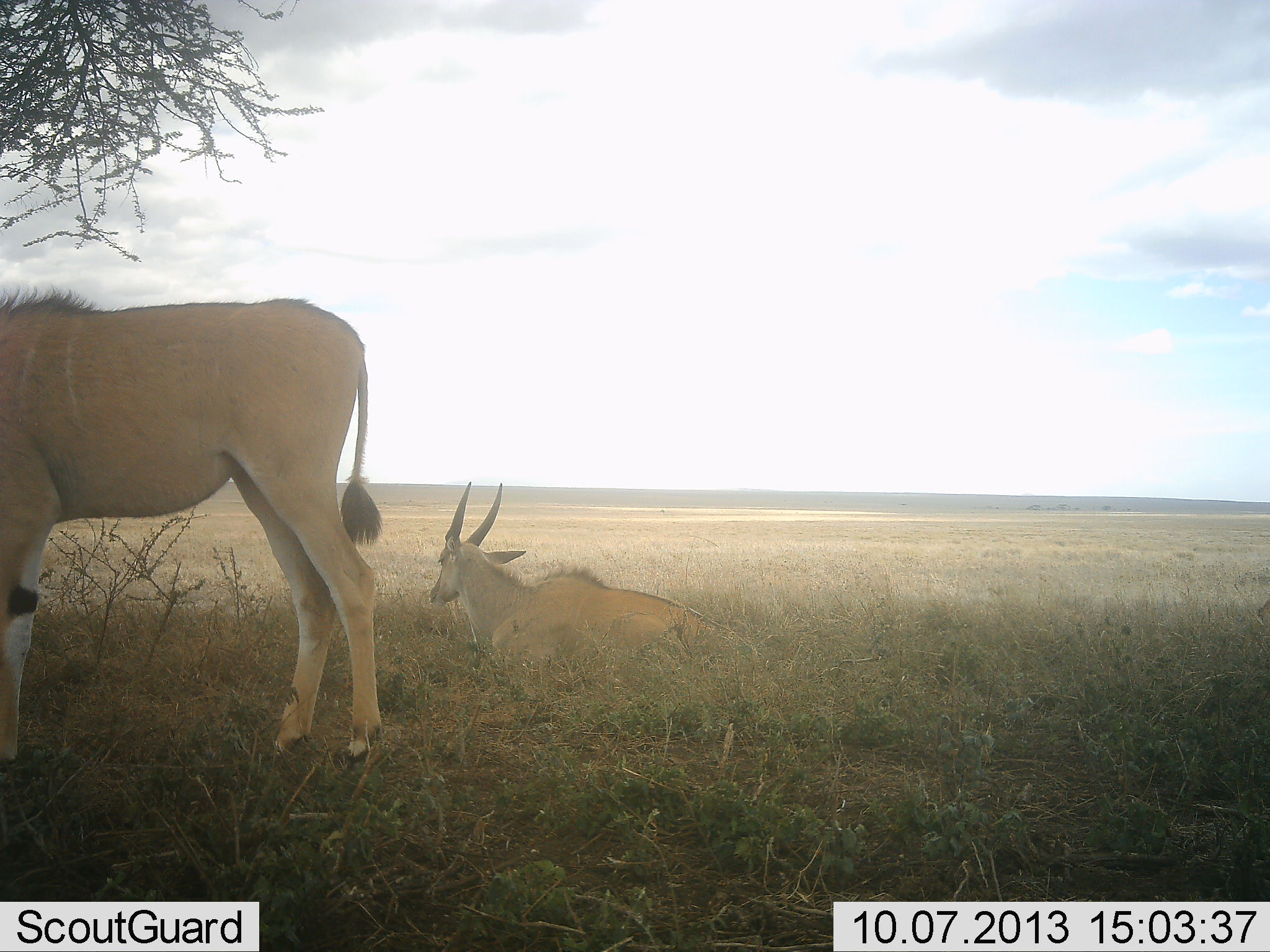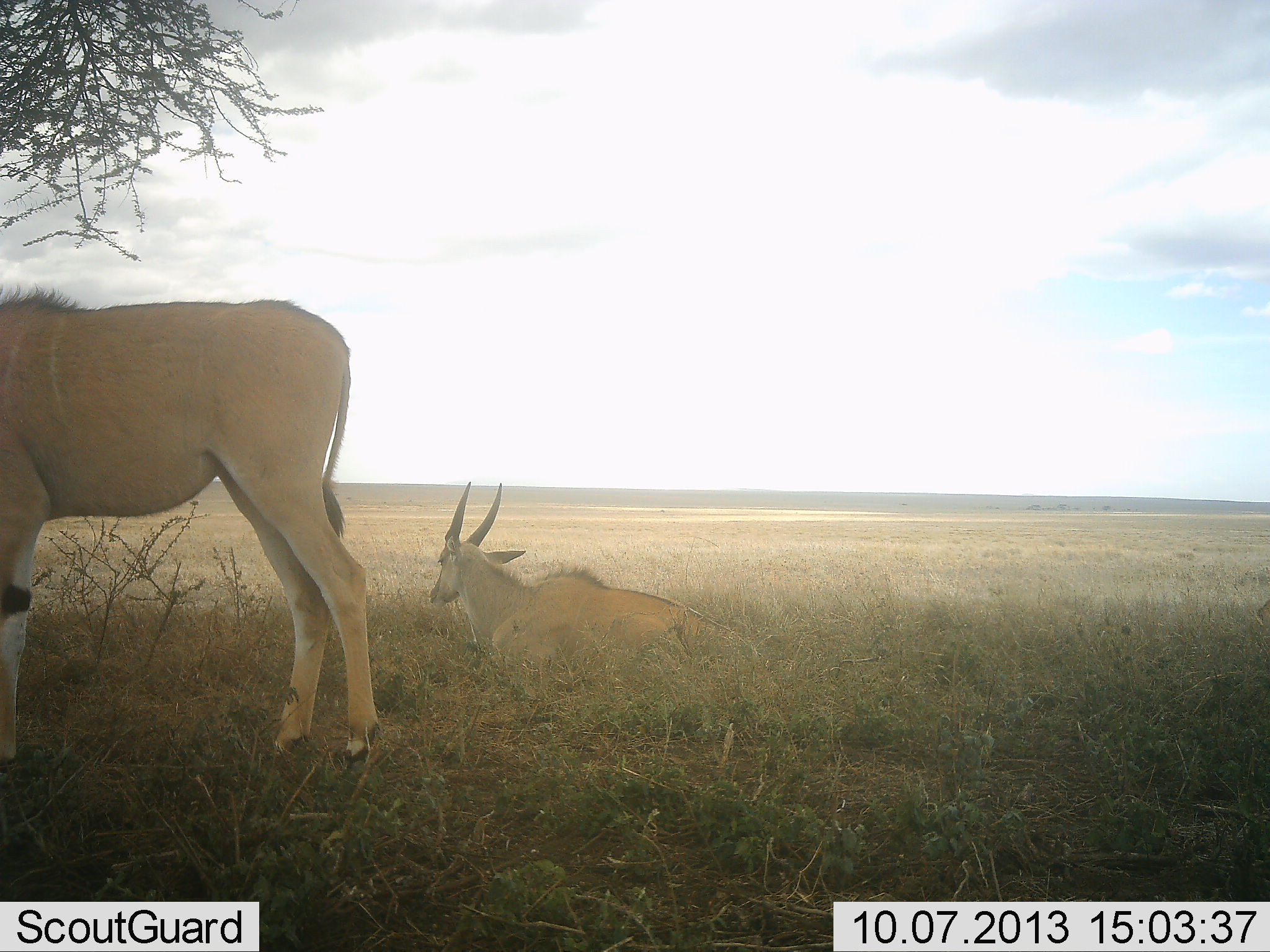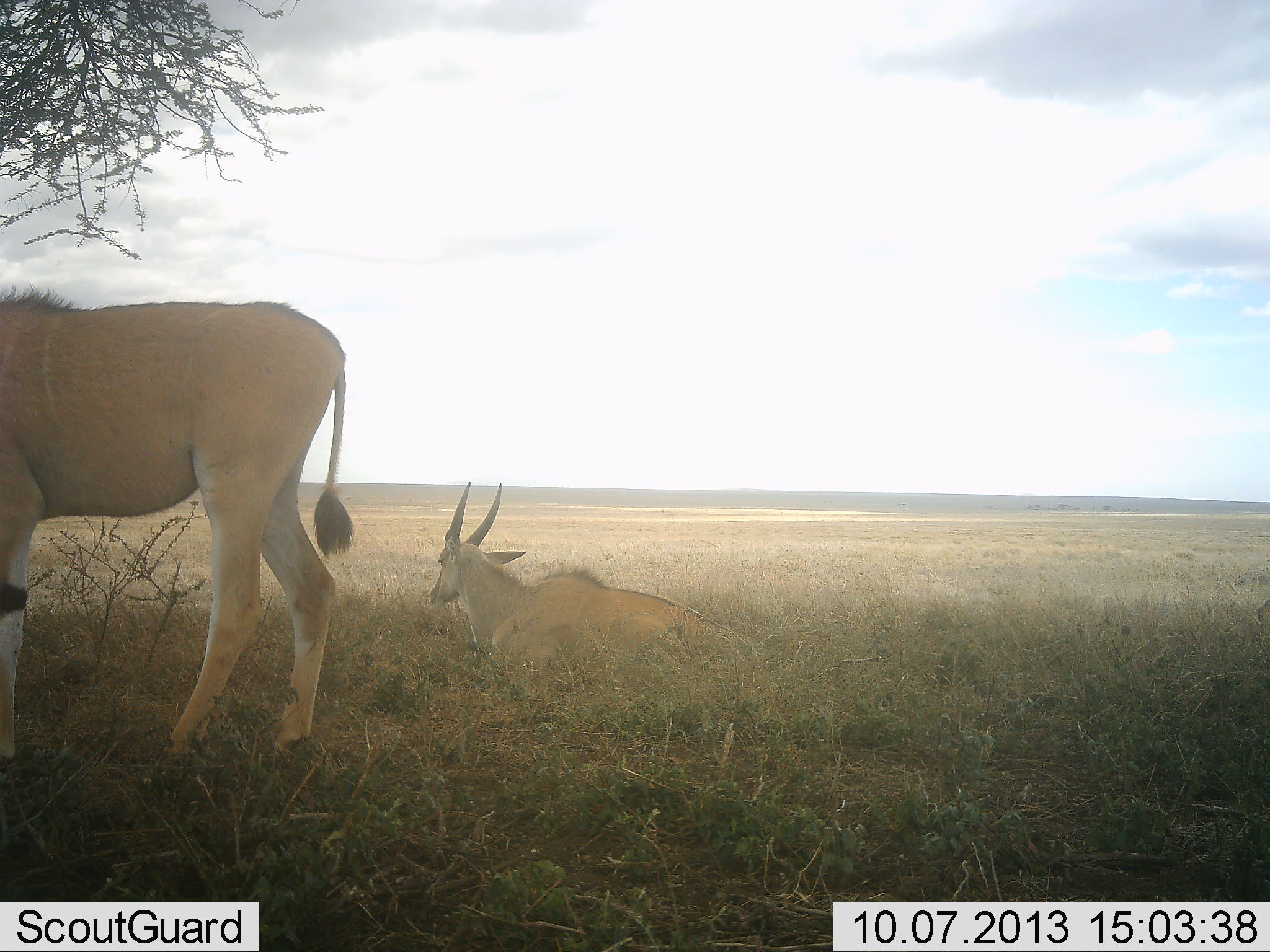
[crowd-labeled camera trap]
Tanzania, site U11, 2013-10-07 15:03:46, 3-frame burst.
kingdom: Animalia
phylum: Chordata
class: Mammalia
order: Artiodactyla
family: Bovidae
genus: Tragelaphus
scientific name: Tragelaphus oryx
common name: eland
Eland (Tragelaphus oryx), count 2. Behavior (volunteer vote fractions): standing 88%, resting 100%, moving 12%, interacting 0%. Young present (vote fraction): 0%. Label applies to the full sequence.